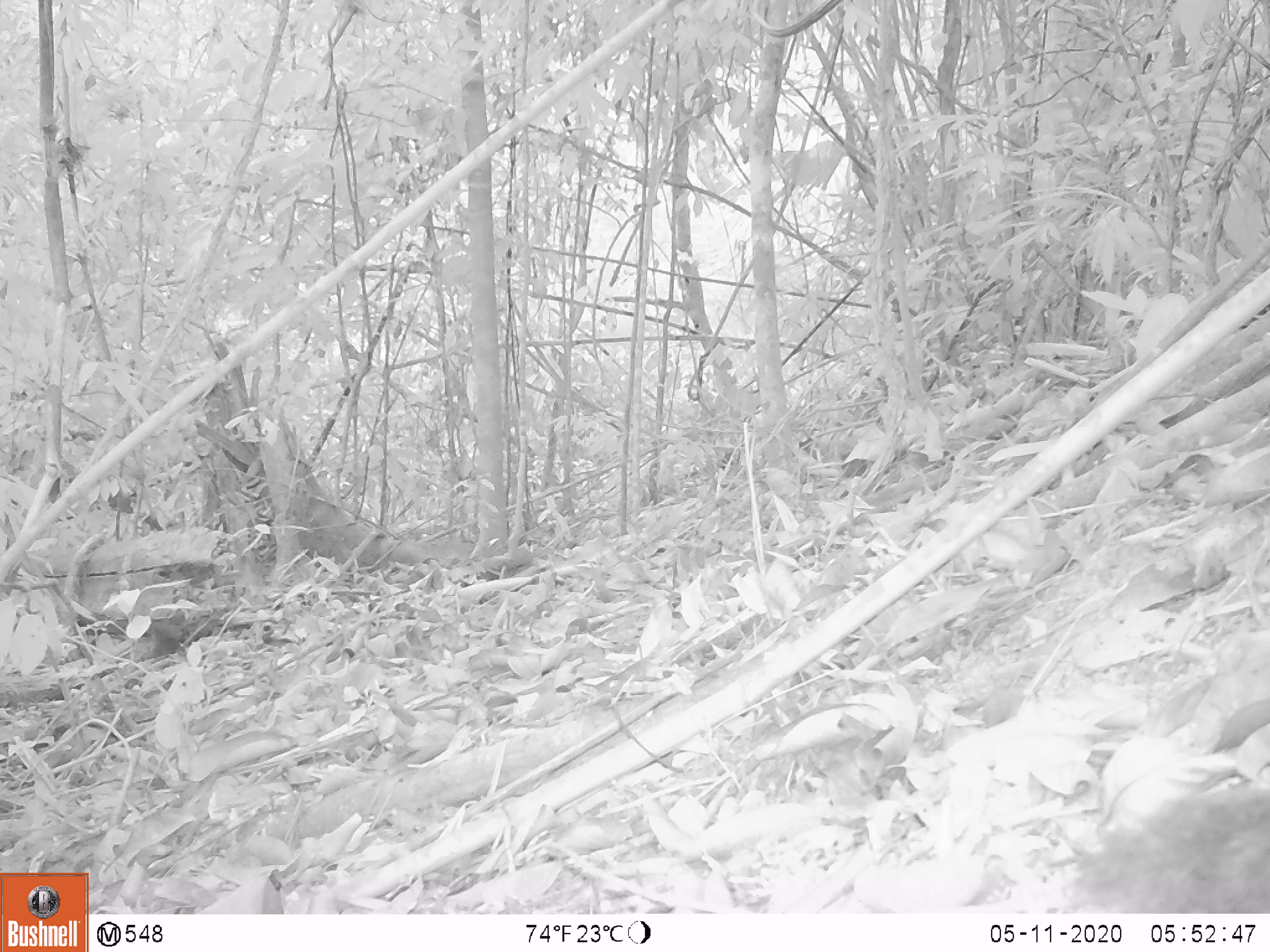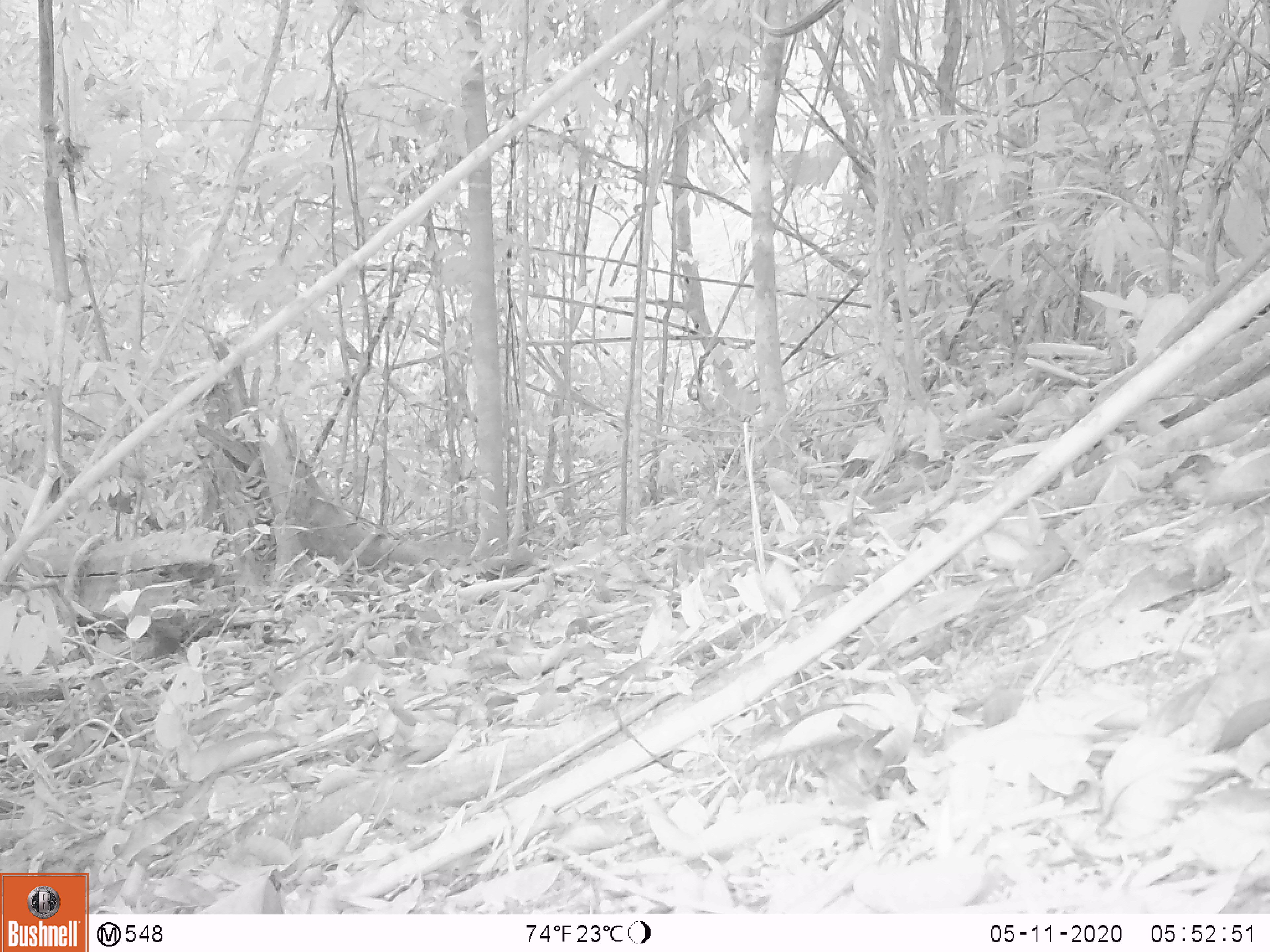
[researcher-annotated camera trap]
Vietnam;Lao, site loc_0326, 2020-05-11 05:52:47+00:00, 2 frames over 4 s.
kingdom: Animalia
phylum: Chordata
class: Mammalia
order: Rodentia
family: Sciuridae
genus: Callosciurus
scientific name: Callosciurus erythraeus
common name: pallas's squirrel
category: pallass squirrel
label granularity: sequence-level